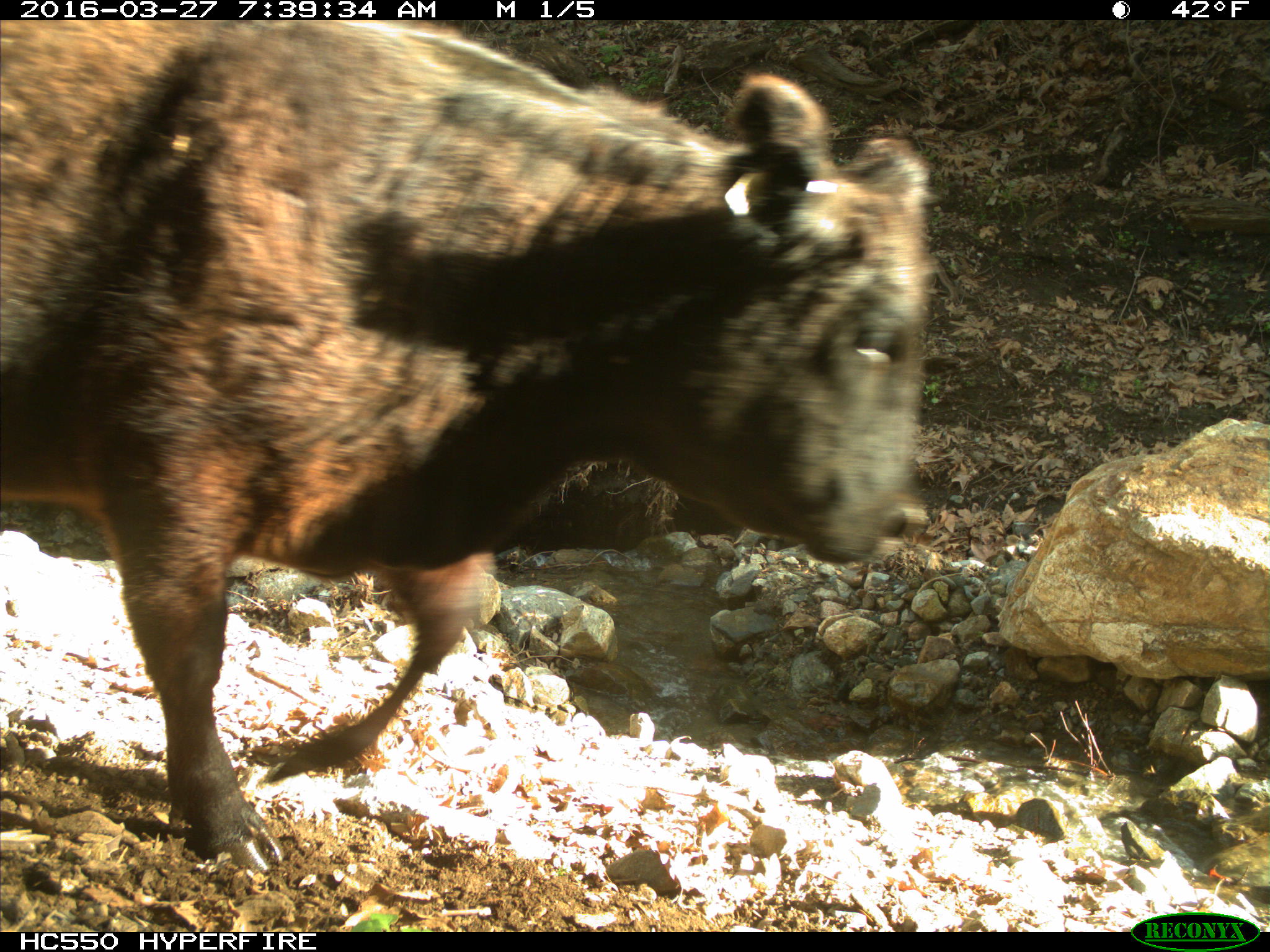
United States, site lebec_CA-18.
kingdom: Animalia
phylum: Chordata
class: Mammalia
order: Artiodactyla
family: Bovidae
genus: Bos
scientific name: Bos taurus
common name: domestic cow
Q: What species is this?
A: Bos taurus (domestic cow).